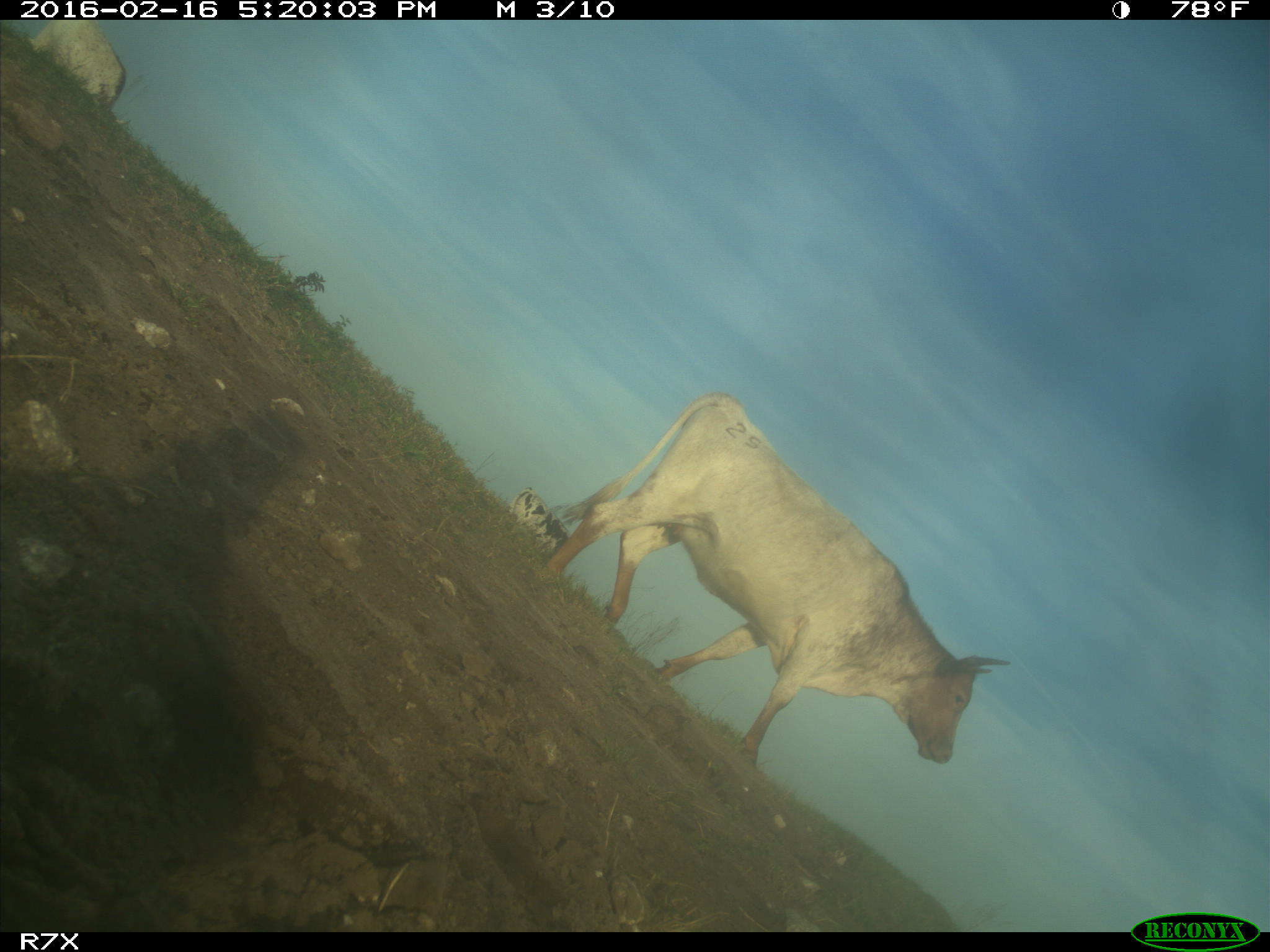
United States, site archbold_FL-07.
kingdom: Animalia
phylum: Chordata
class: Mammalia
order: Artiodactyla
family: Bovidae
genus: Bos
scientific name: Bos taurus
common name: domestic cow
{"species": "Bos taurus (domestic cow)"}